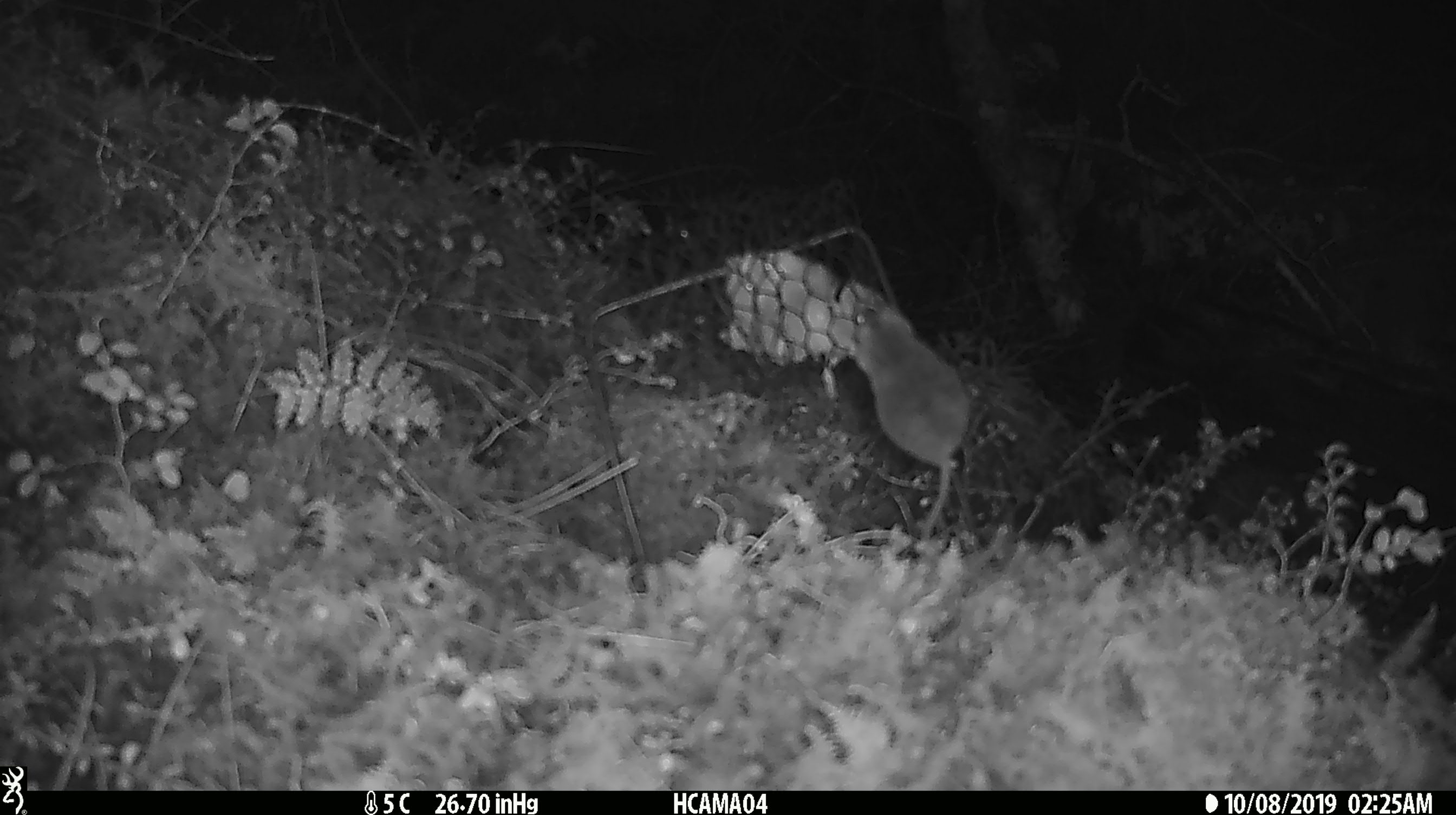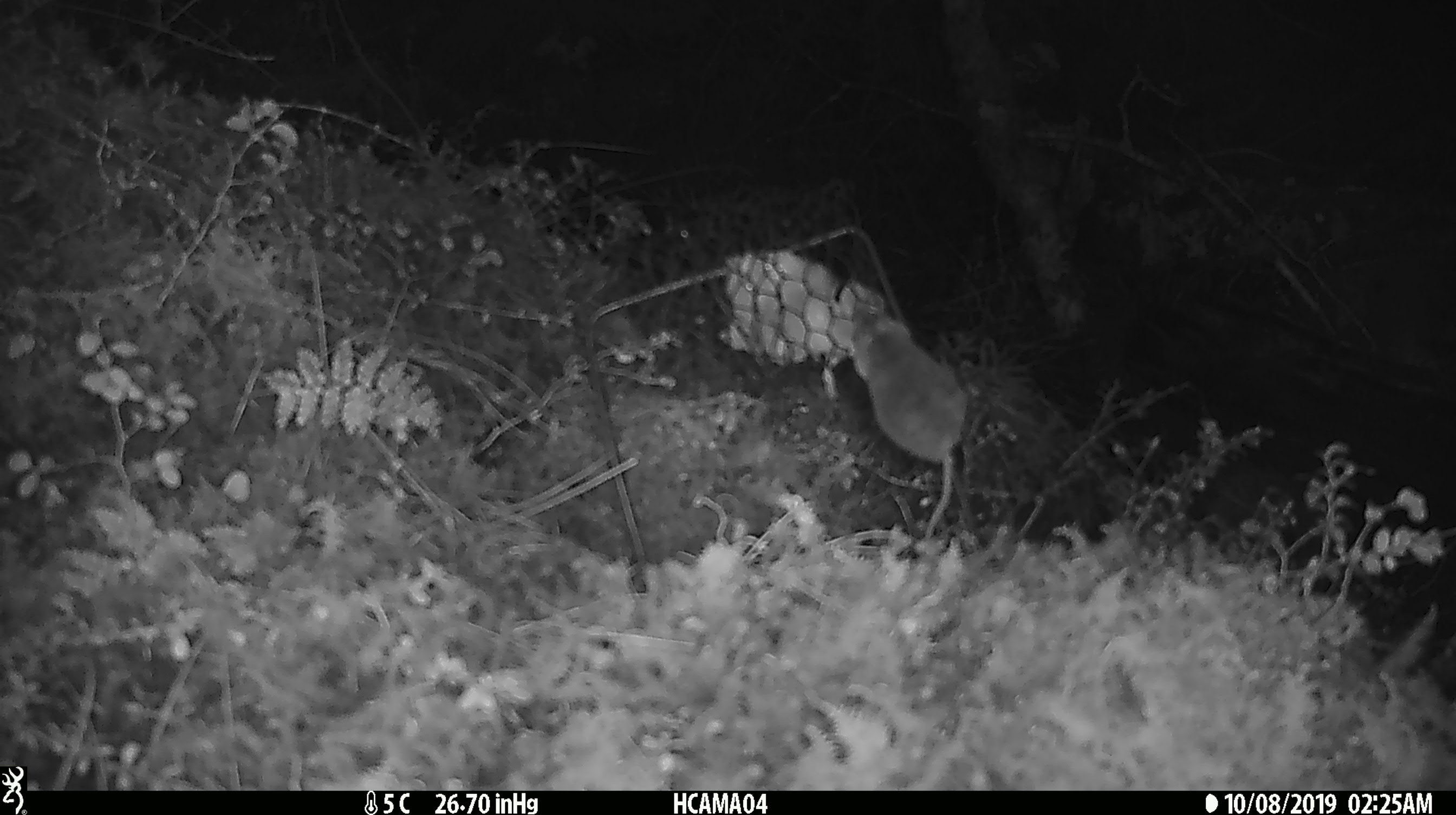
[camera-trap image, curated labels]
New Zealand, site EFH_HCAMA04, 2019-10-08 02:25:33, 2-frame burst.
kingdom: Animalia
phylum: Chordata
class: Mammalia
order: Rodentia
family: Muridae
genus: Mus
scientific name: Mus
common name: mouse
Mouse (Mus).